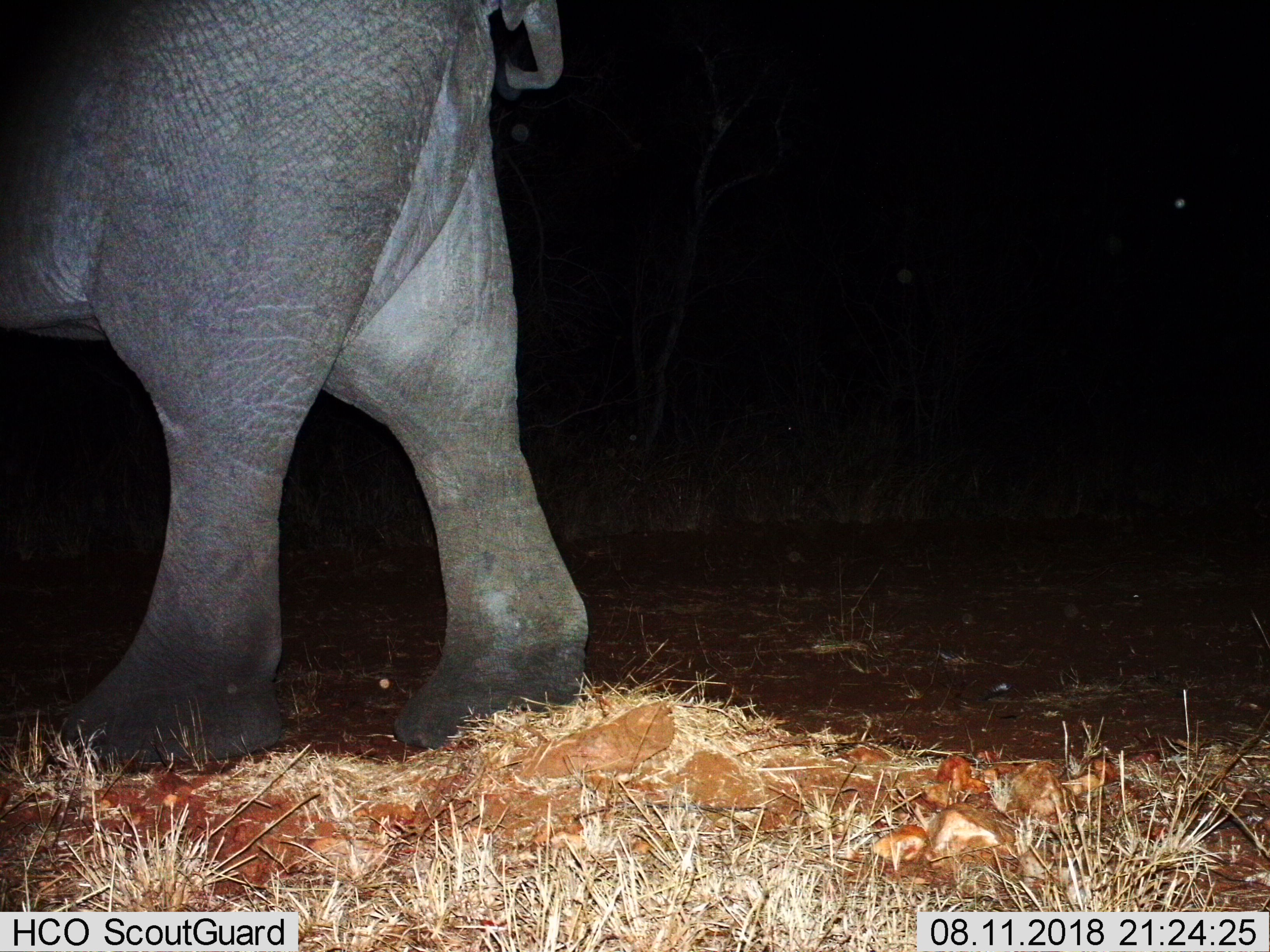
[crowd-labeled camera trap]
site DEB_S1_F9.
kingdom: Animalia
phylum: Chordata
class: Mammalia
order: Proboscidea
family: Elephantidae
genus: Loxodonta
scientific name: Loxodonta africana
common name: african bush elephant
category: elephant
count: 1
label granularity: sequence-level